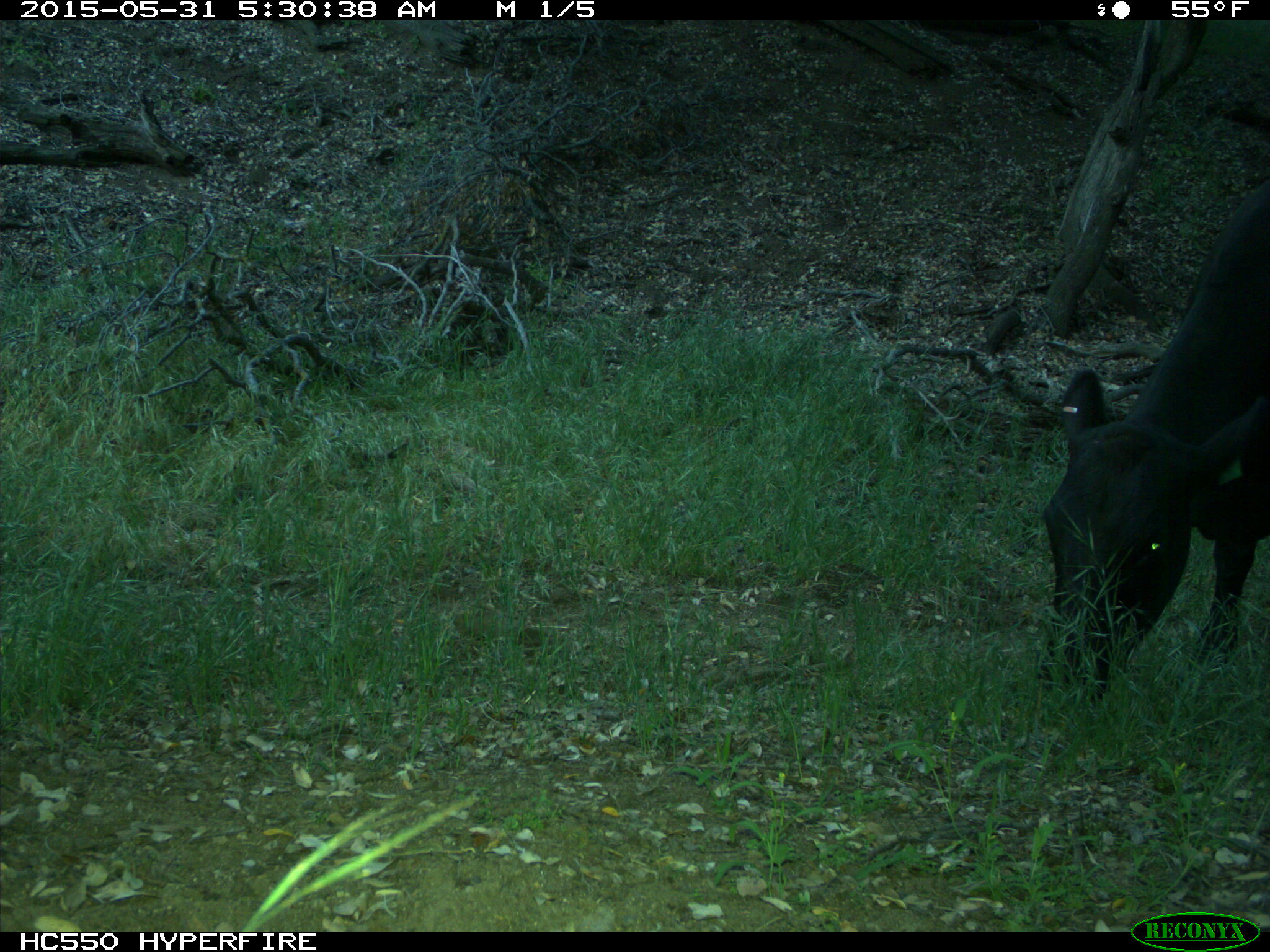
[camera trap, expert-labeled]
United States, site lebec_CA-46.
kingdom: Animalia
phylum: Chordata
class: Mammalia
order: Artiodactyla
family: Bovidae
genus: Bos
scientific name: Bos taurus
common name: domestic cow